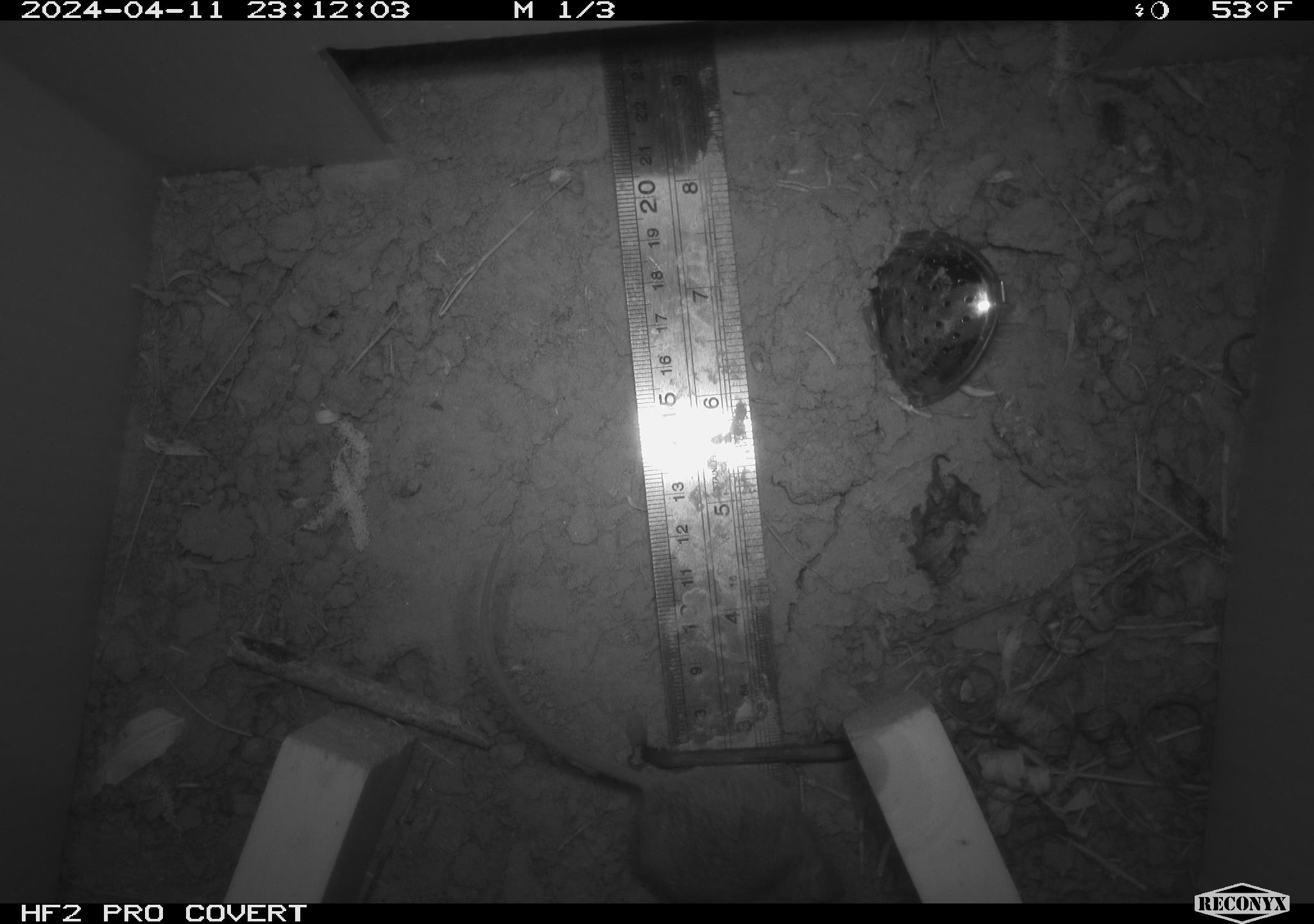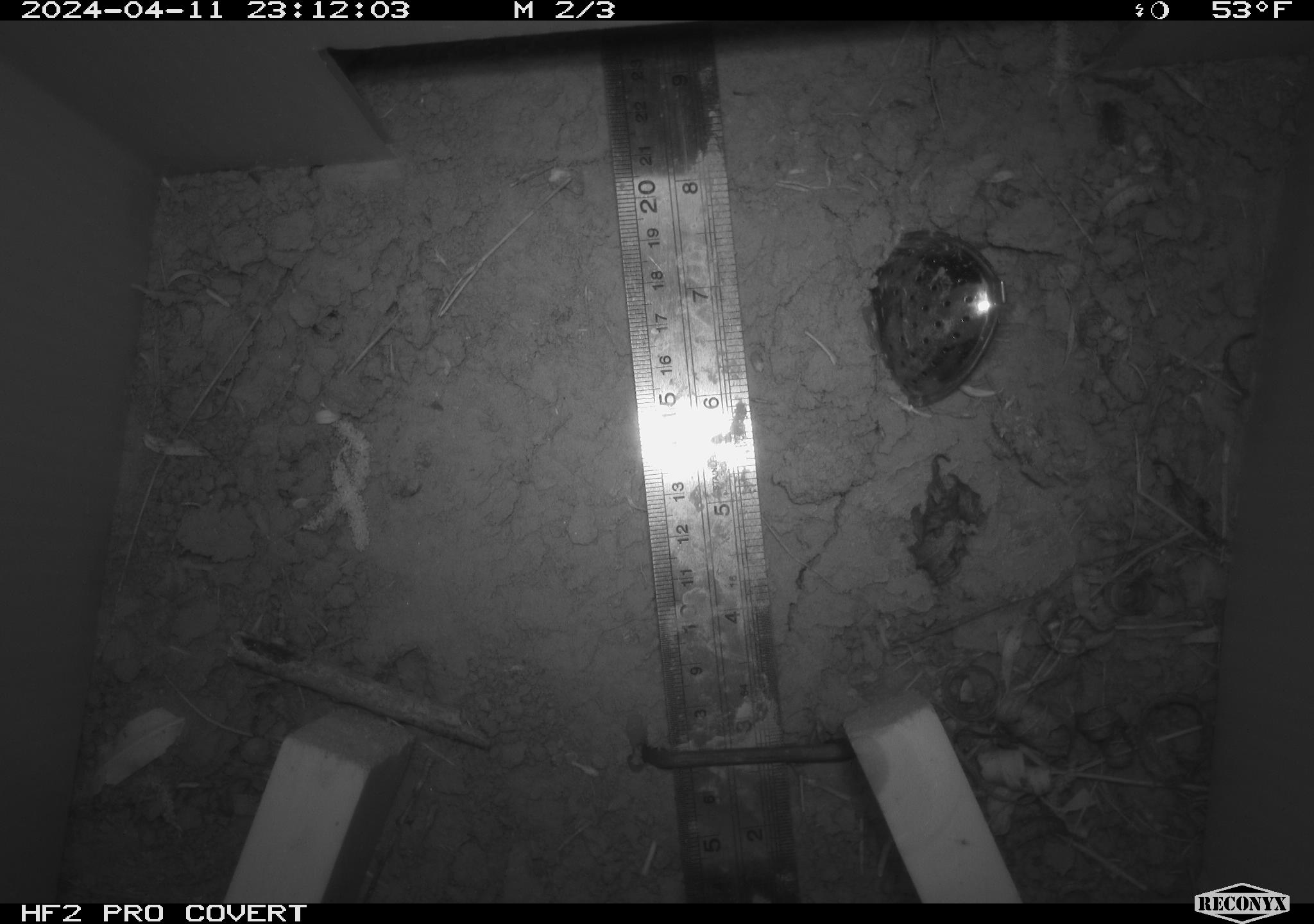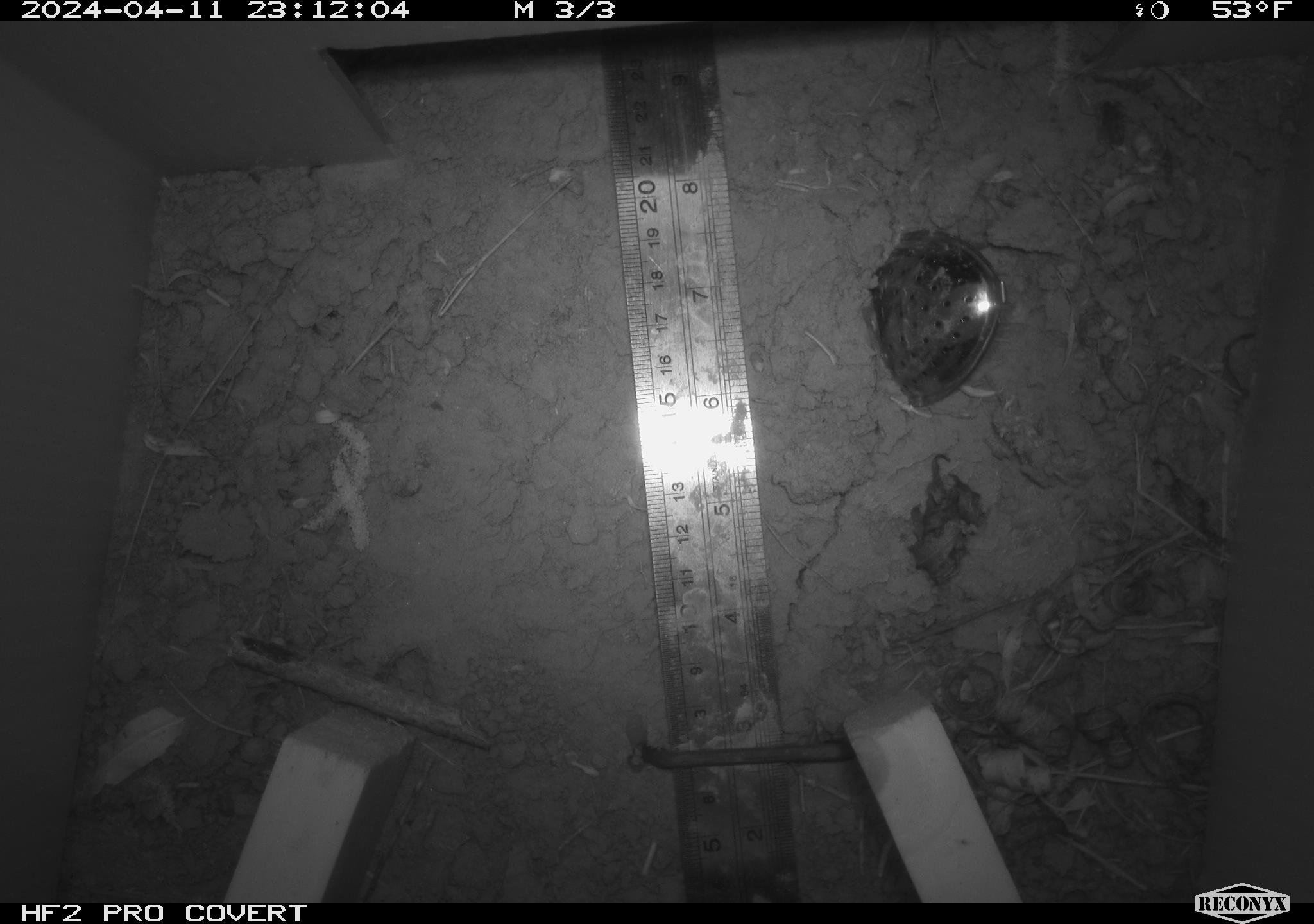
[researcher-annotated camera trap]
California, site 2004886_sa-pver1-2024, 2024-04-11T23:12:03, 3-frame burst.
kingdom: Animalia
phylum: Chordata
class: Mammalia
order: Rodentia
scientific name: Rodentia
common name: mouse species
Mouse species (Rodentia).